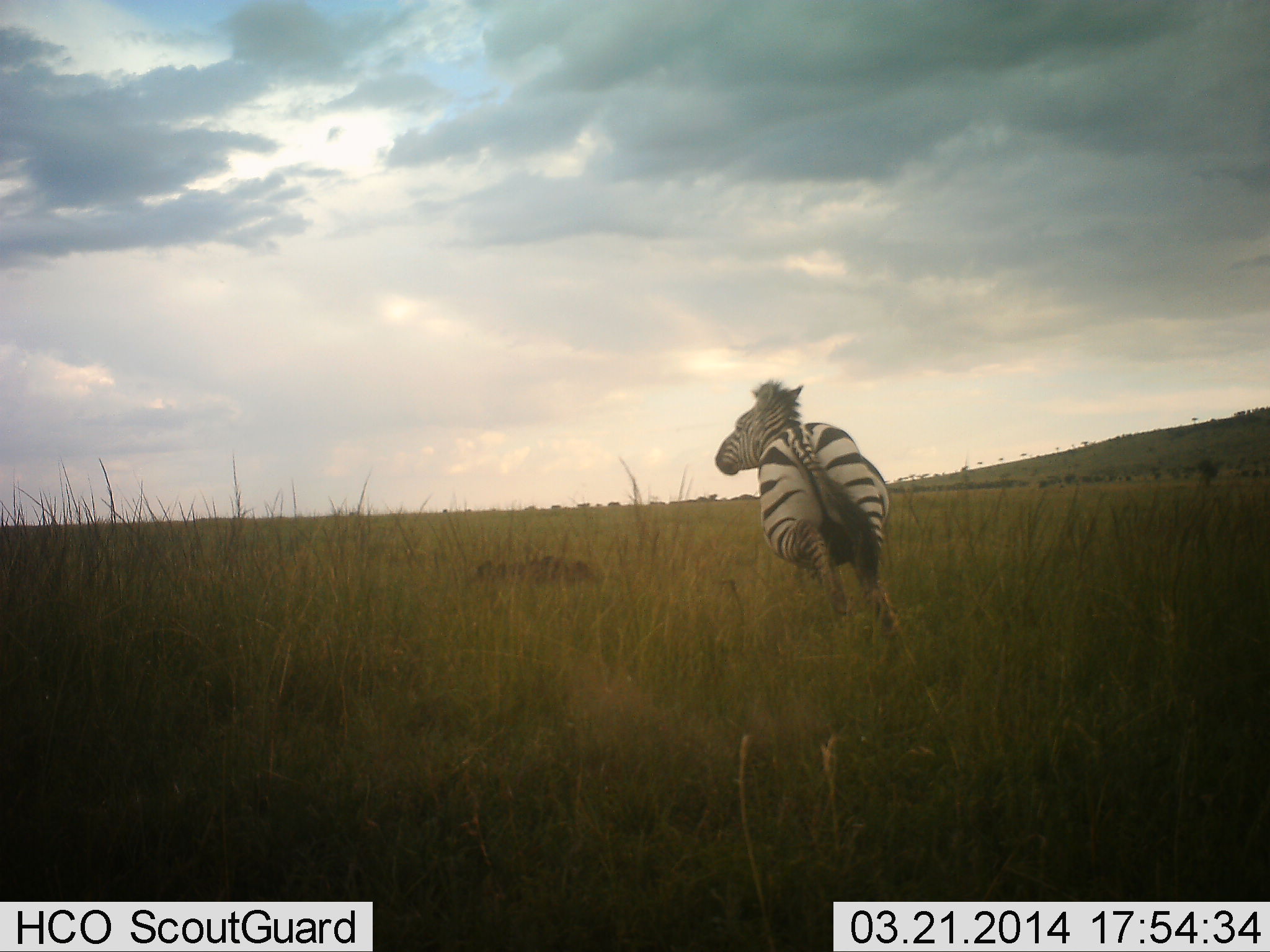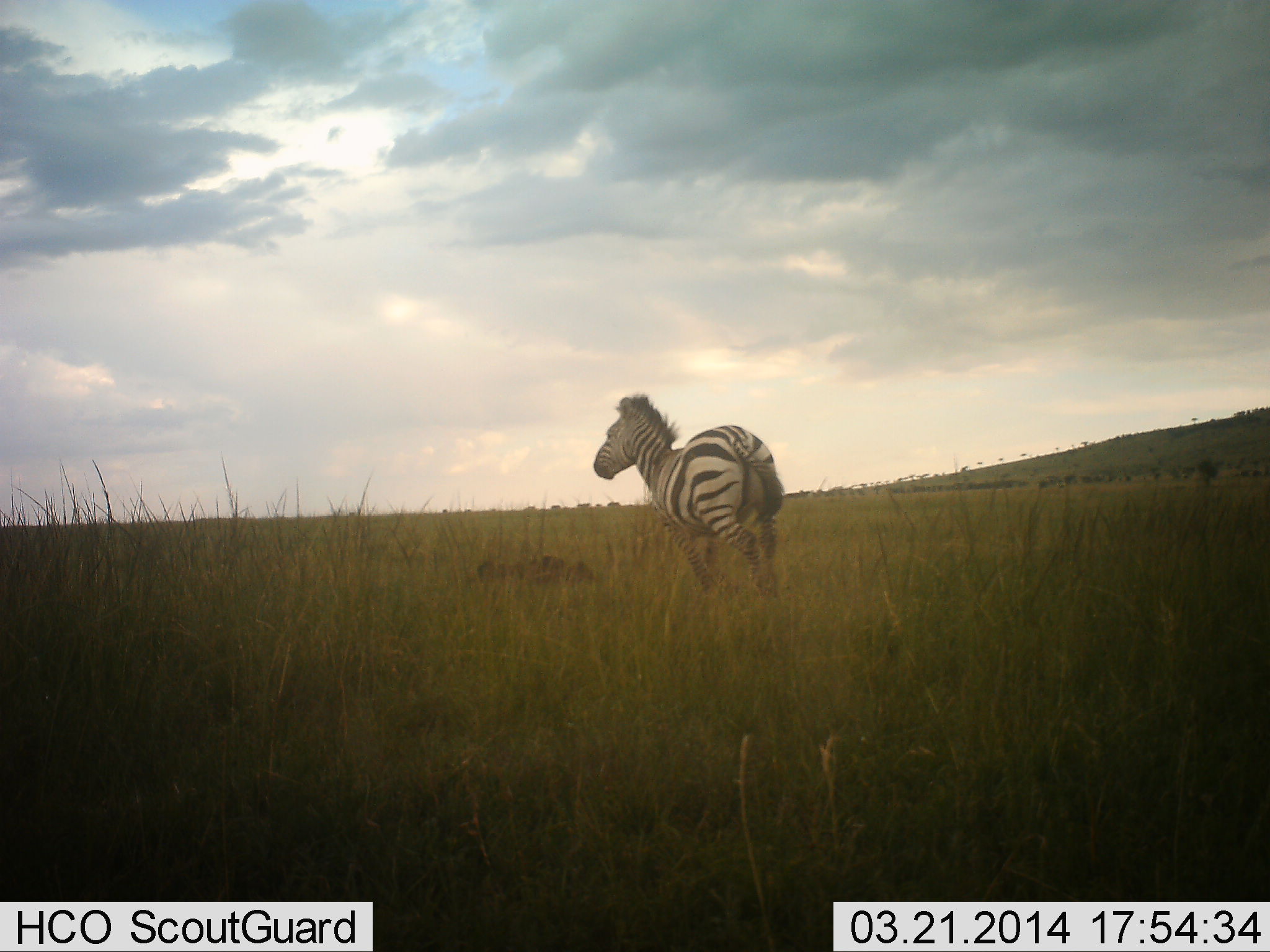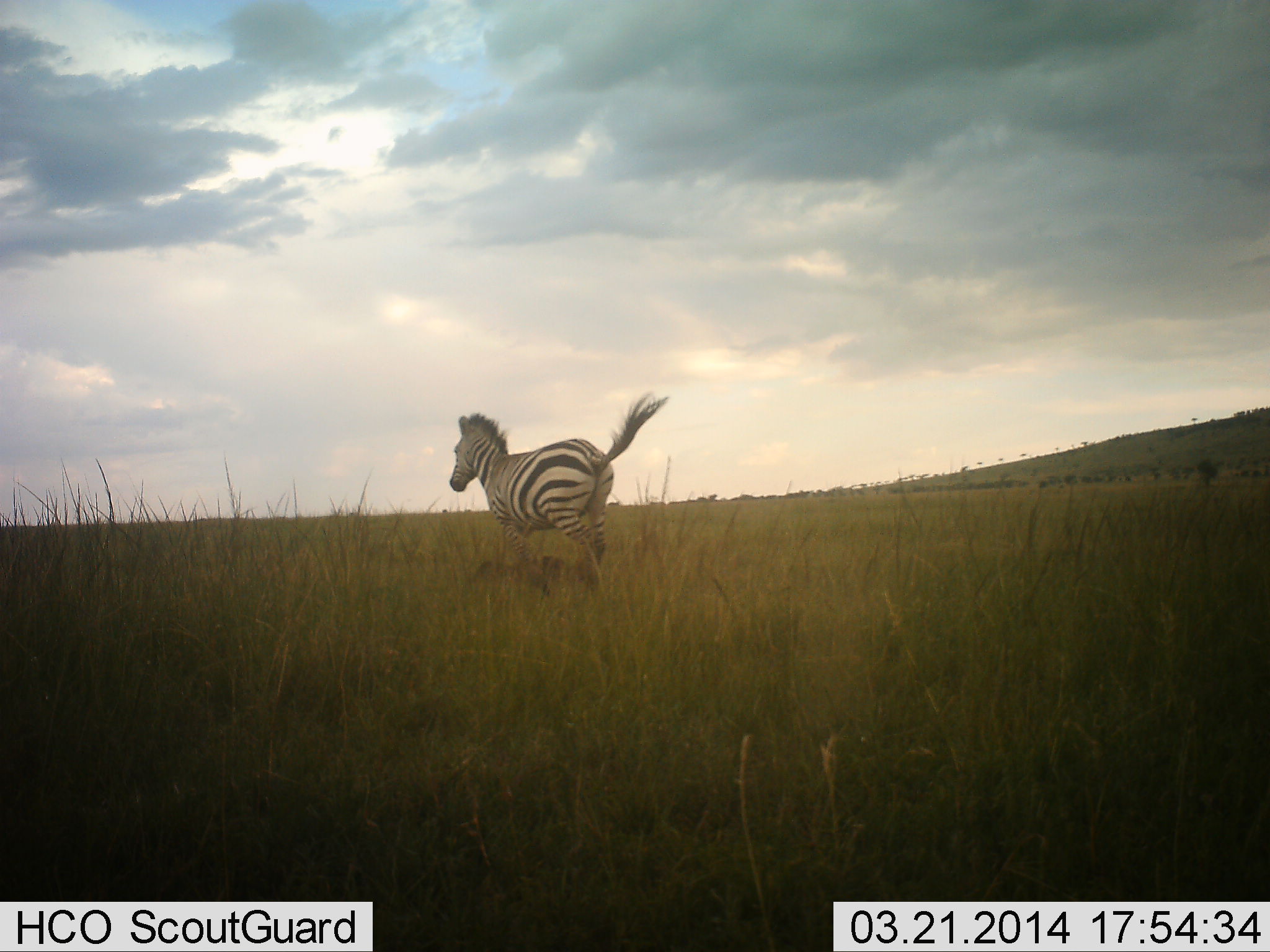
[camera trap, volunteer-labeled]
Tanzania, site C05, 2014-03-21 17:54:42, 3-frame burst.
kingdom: Animalia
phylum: Chordata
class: Mammalia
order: Perissodactyla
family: Equidae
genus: Equus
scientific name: Equus quagga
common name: plains zebra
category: zebra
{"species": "zebra (plains zebra) (Equus quagga)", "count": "1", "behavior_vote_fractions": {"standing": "10%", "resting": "0%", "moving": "90%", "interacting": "0%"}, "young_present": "0%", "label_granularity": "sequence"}